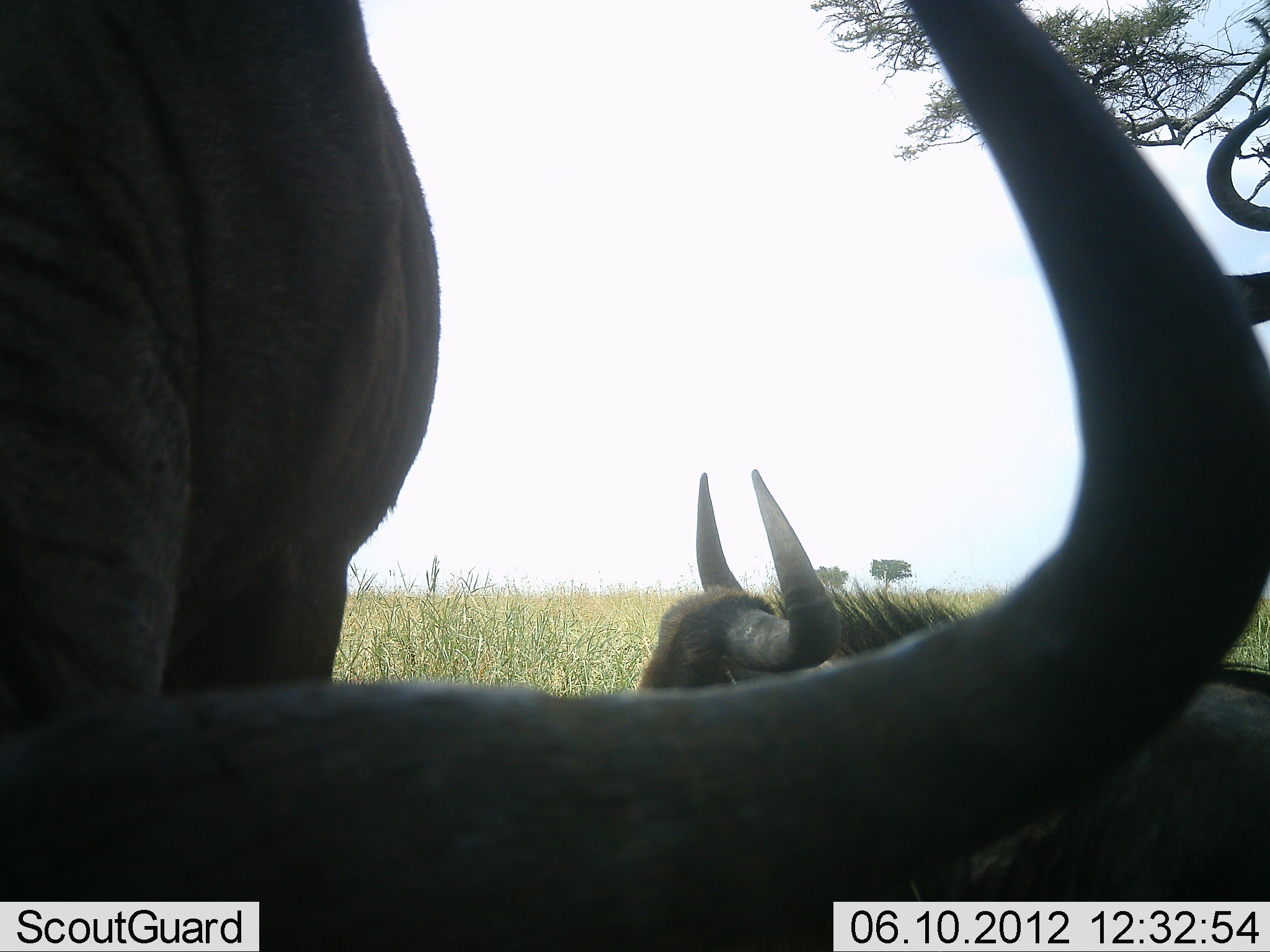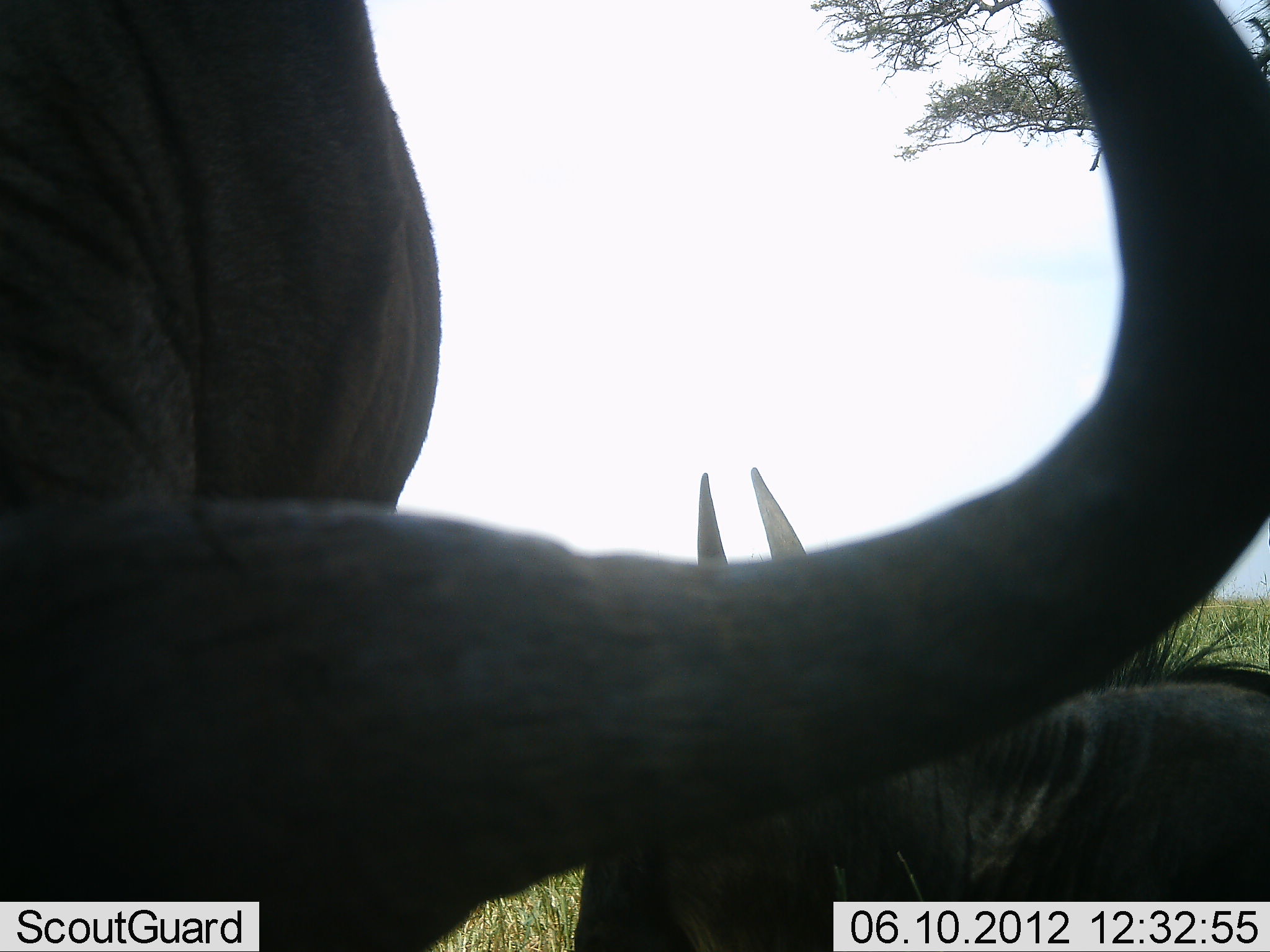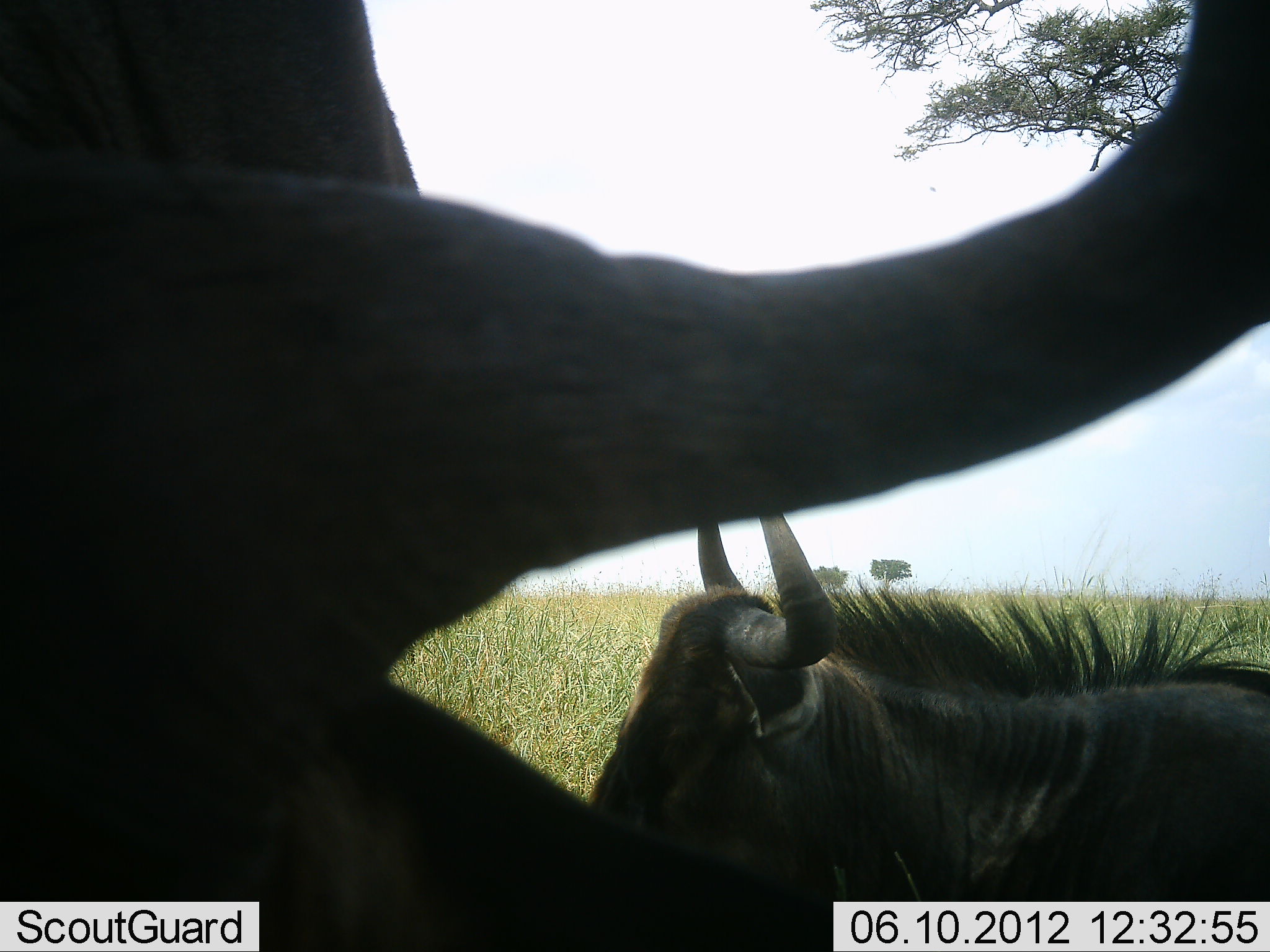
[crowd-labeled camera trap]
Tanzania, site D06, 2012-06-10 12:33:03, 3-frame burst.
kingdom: Animalia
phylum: Chordata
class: Mammalia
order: Artiodactyla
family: Bovidae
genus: Connochaetes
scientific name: Connochaetes taurinus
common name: blue wildebeest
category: wildebeest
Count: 2.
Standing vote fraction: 60%.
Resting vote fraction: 70%.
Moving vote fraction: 10%.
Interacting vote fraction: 10%.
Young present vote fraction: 0%.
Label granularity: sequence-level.